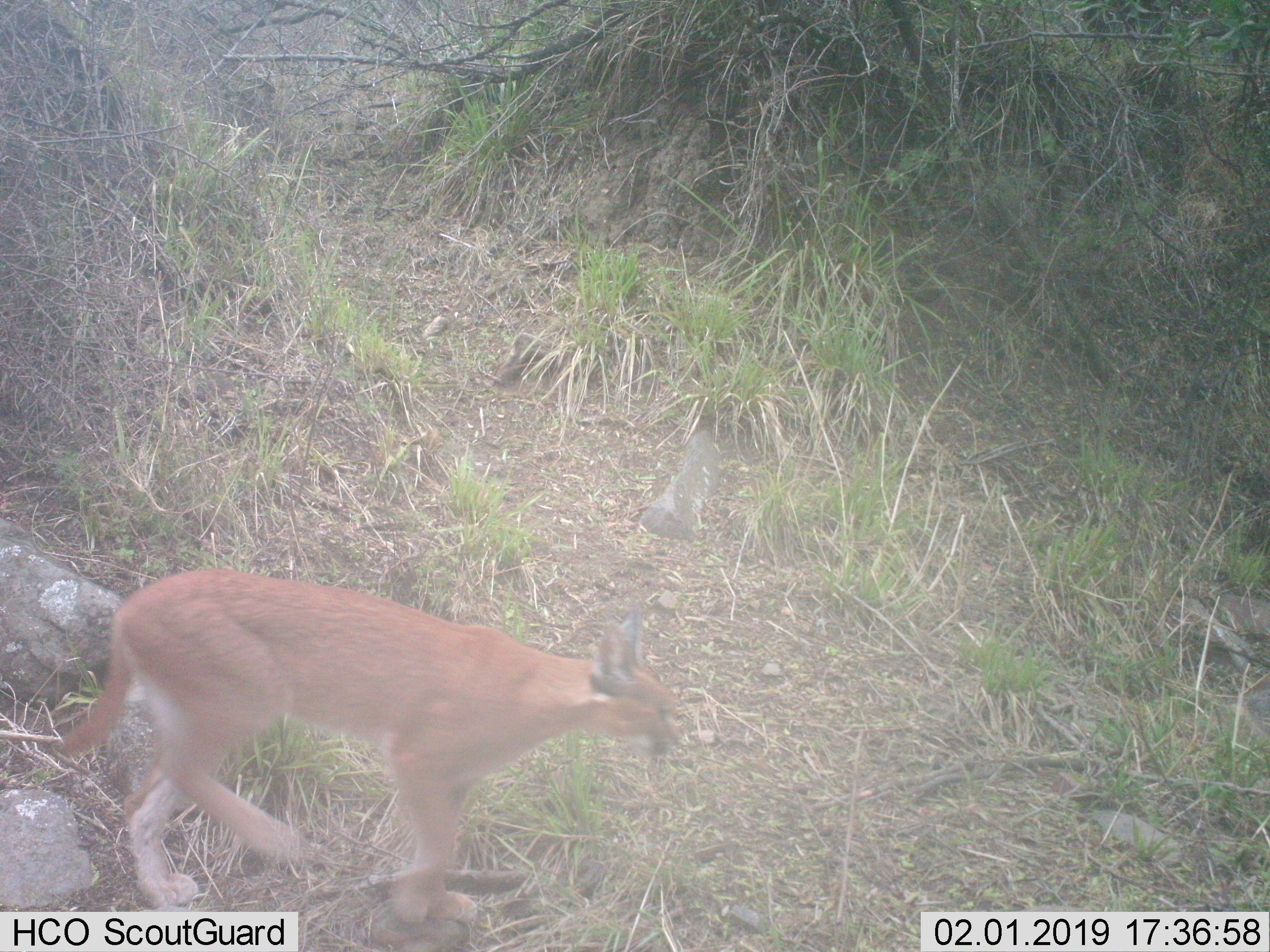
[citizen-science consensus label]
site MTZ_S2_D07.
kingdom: Animalia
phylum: Chordata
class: Mammalia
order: Carnivora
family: Felidae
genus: Caracal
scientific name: Caracal caracal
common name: caracal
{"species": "caracal (Caracal caracal)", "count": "1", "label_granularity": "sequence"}